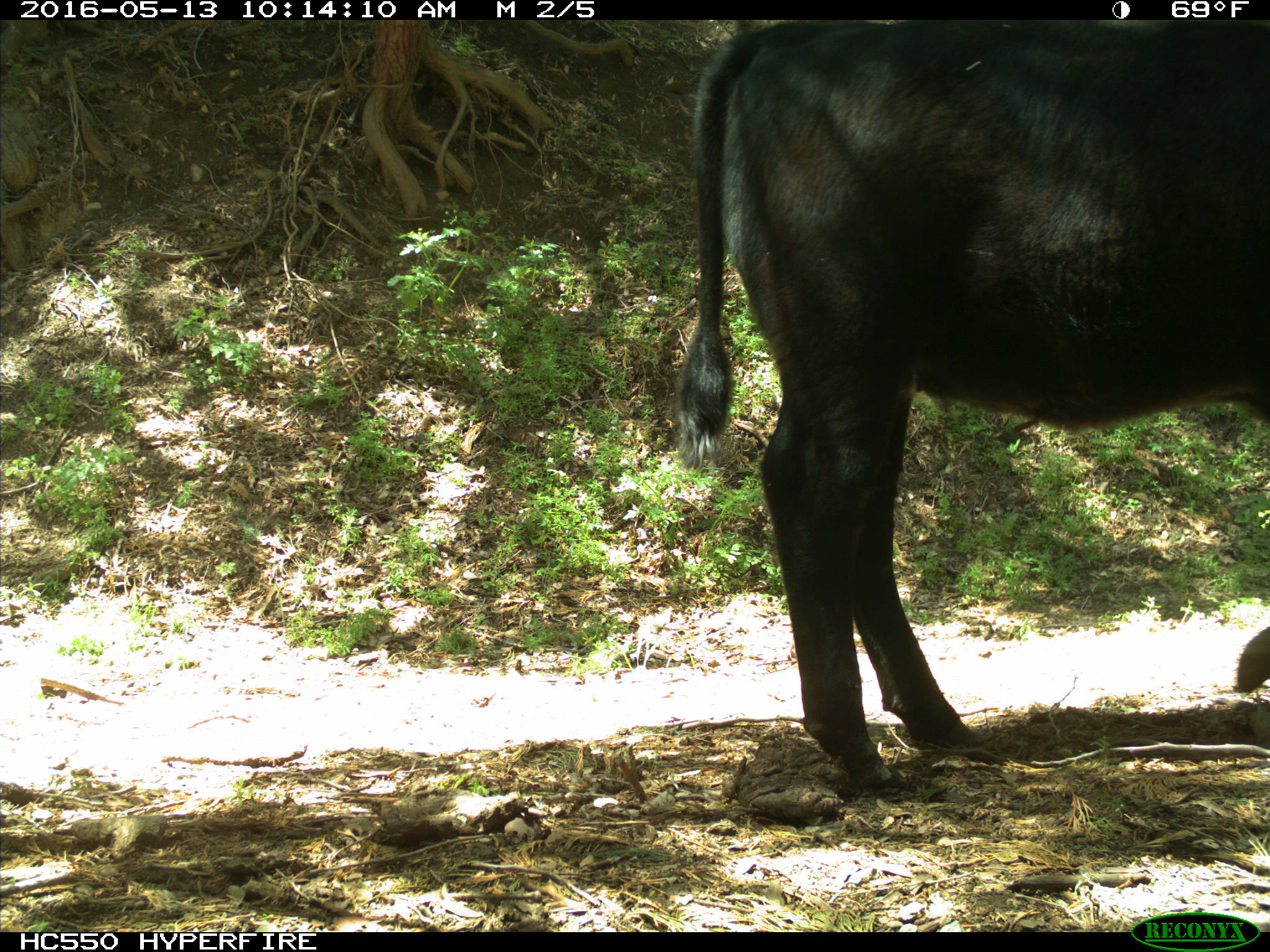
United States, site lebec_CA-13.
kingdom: Animalia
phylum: Chordata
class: Mammalia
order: Artiodactyla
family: Bovidae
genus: Bos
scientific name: Bos taurus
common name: domestic cow